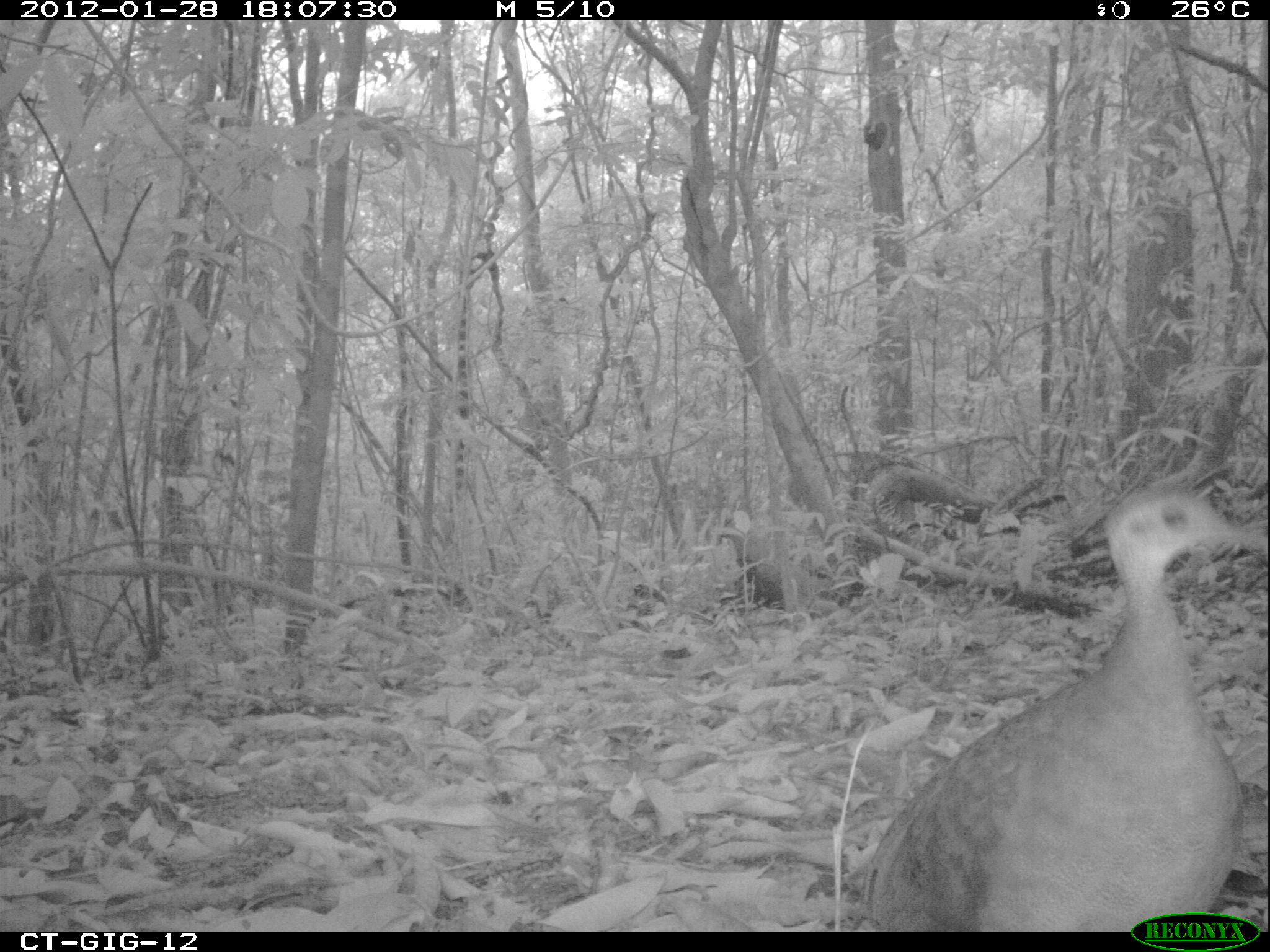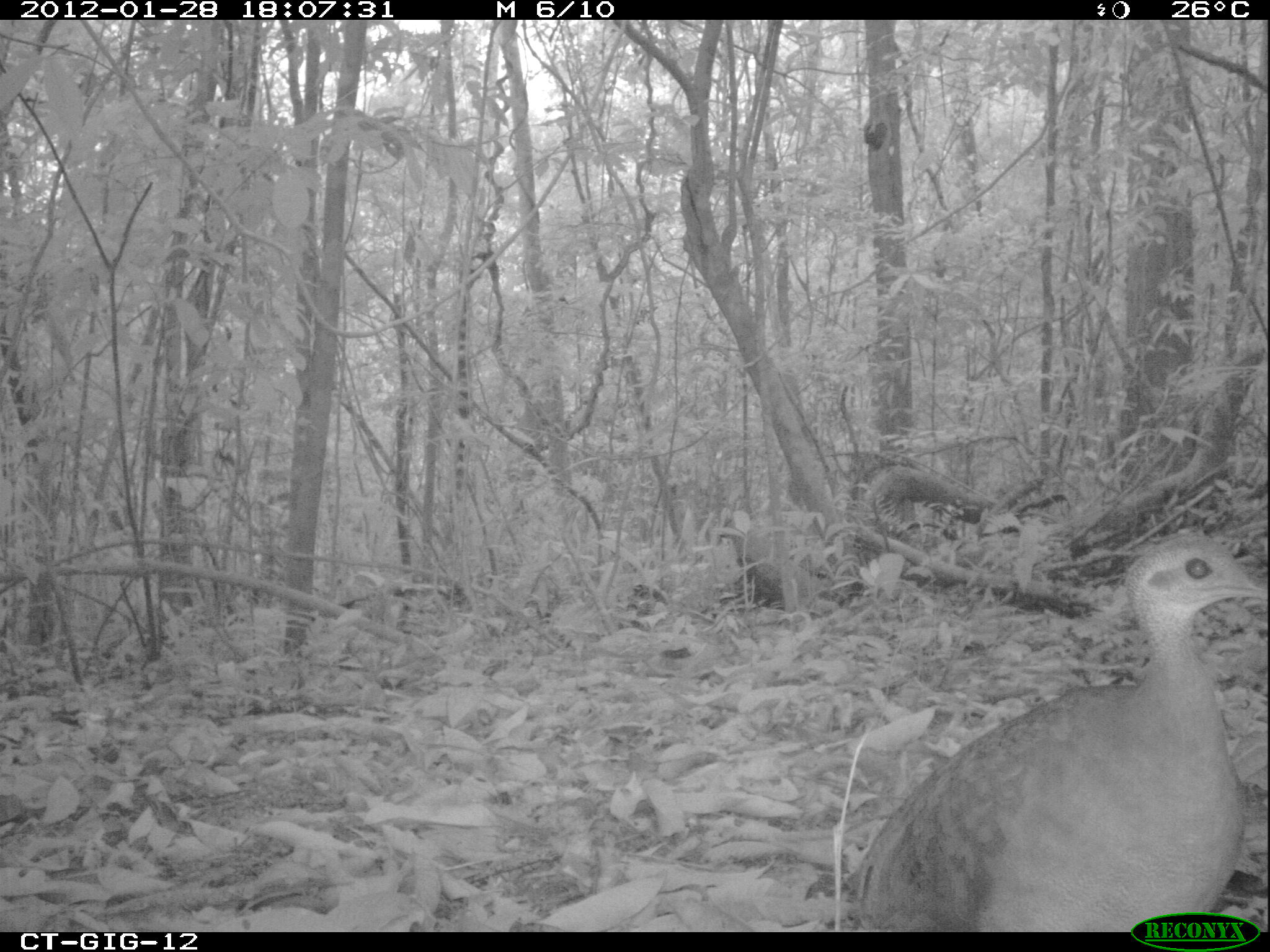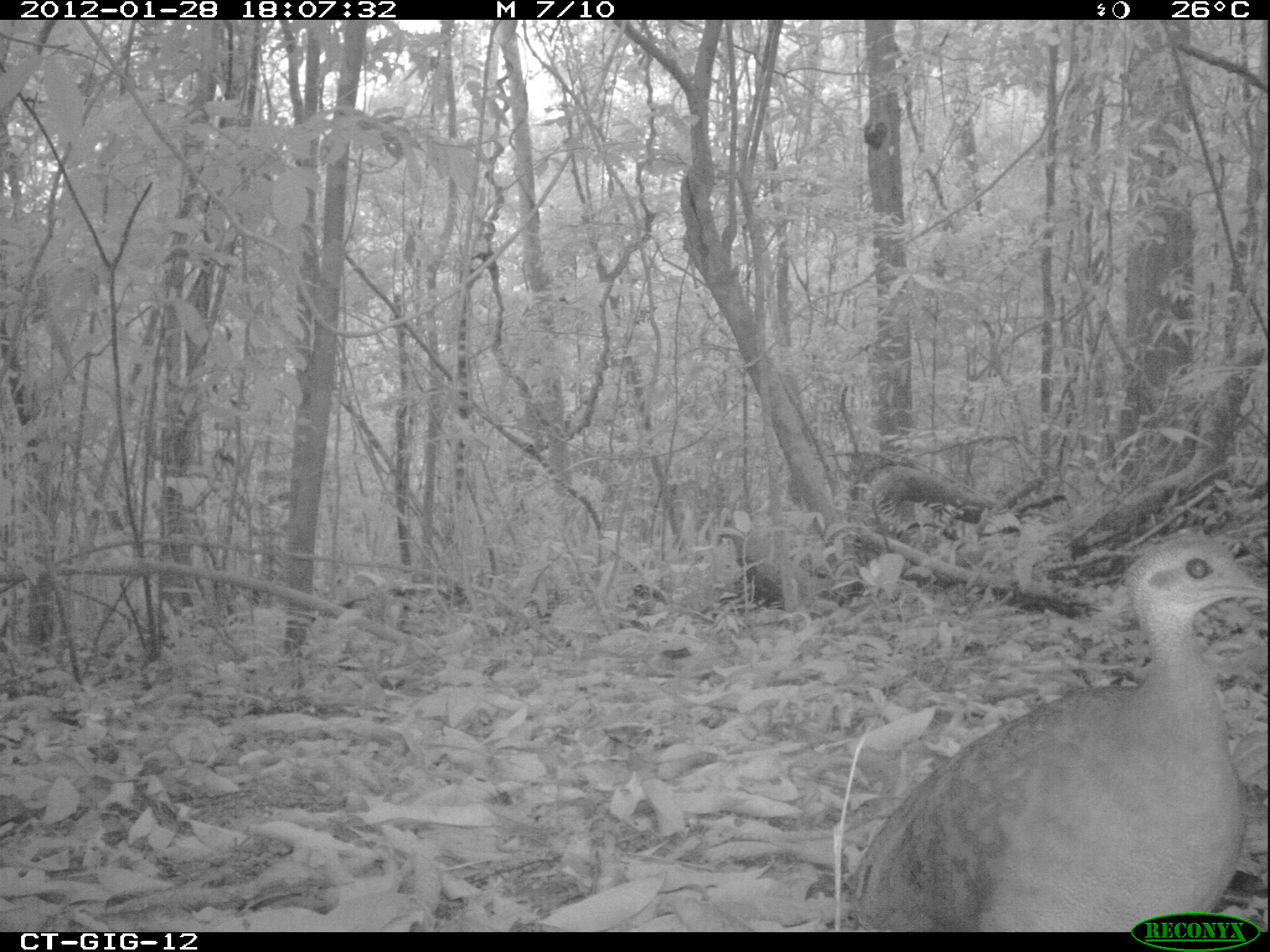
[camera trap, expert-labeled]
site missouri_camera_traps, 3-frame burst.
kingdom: Animalia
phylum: Chordata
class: Aves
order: Tinamiformes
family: Tinamidae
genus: Tinamus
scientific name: Tinamus major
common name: great tinamou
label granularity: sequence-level